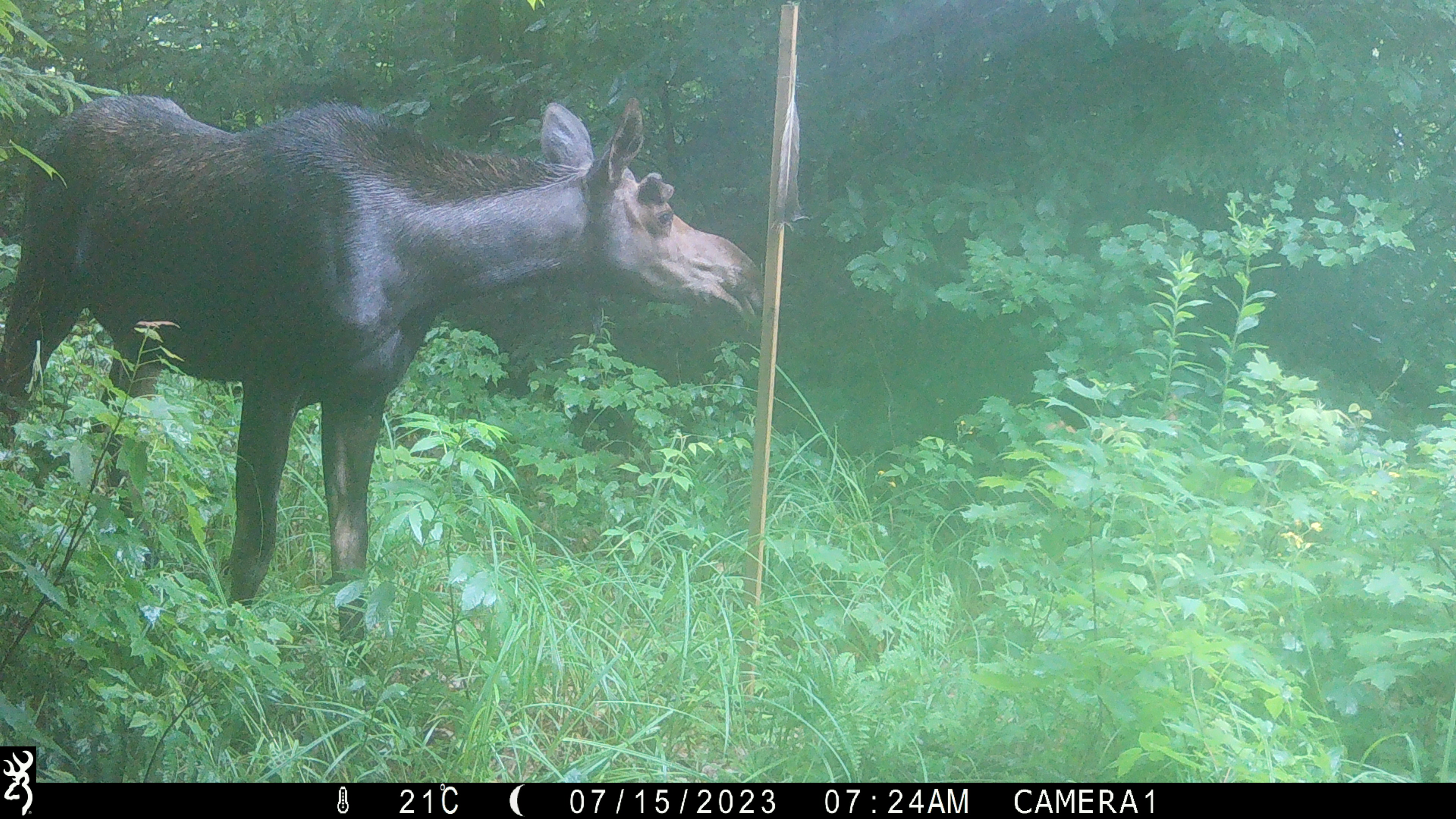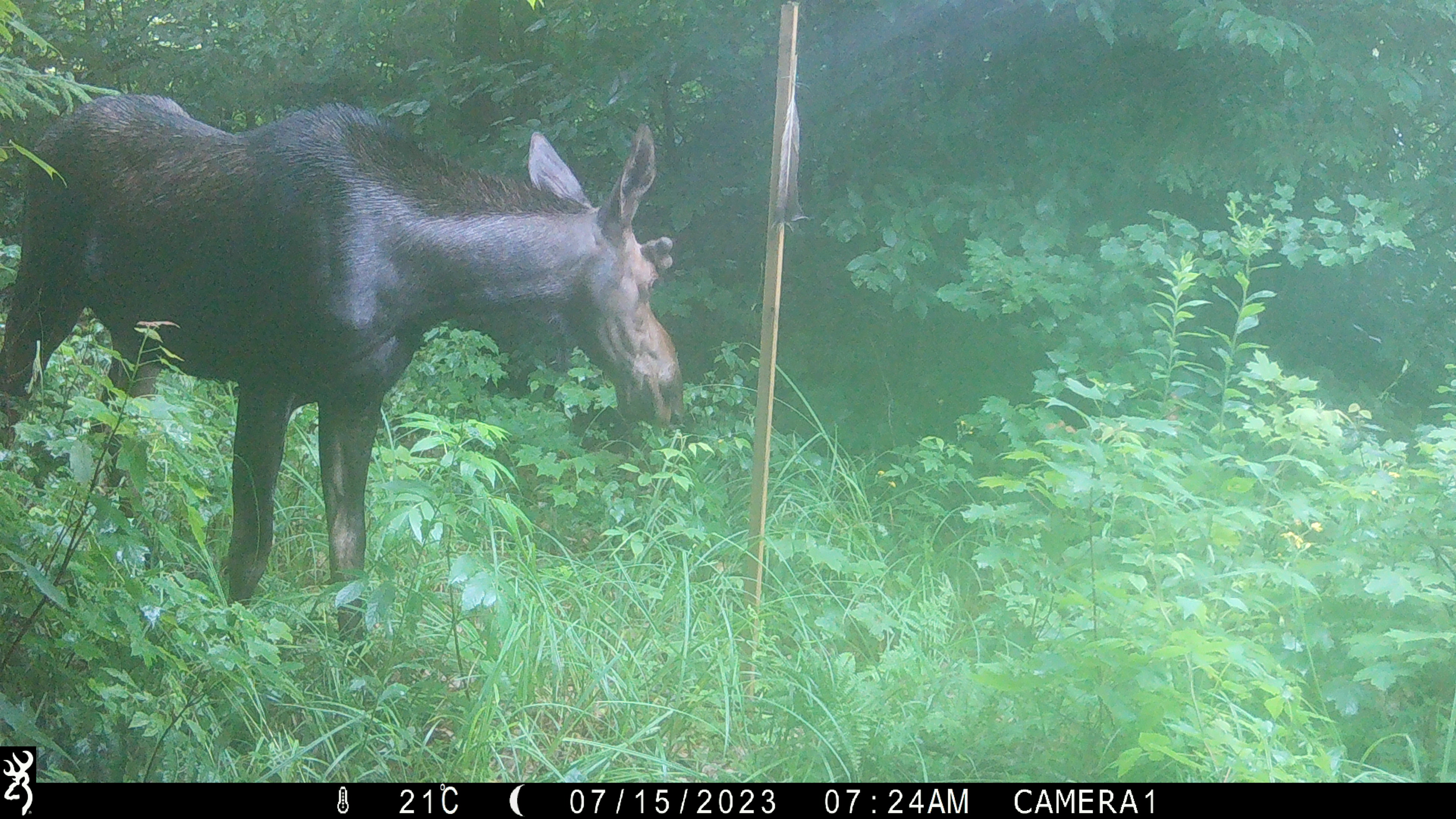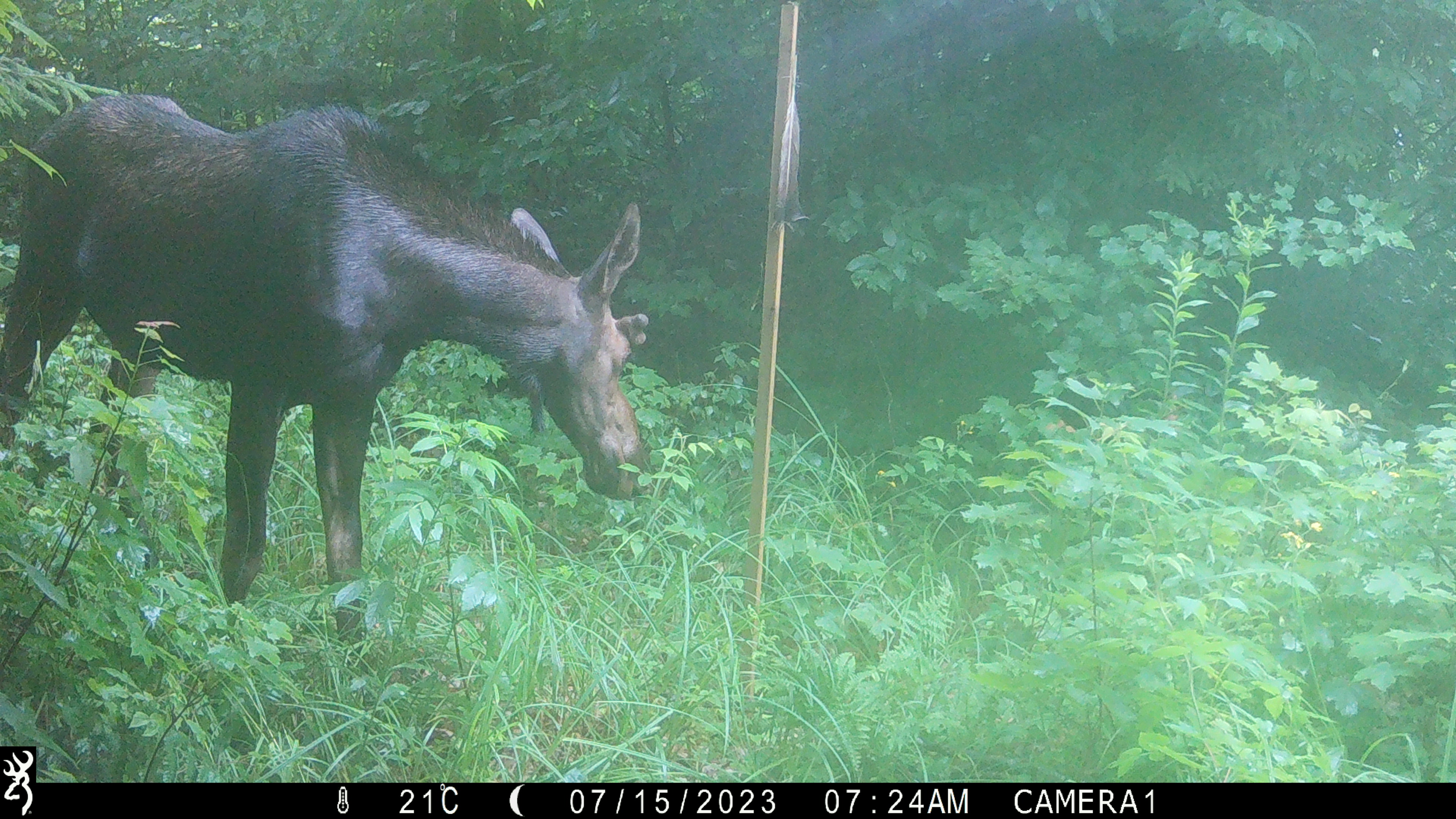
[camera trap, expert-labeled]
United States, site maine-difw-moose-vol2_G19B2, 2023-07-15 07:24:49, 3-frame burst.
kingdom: Animalia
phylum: Chordata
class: Mammalia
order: Artiodactyla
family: Cervidae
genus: Alces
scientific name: Alces alces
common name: moose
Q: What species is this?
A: Moose (Alces alces).